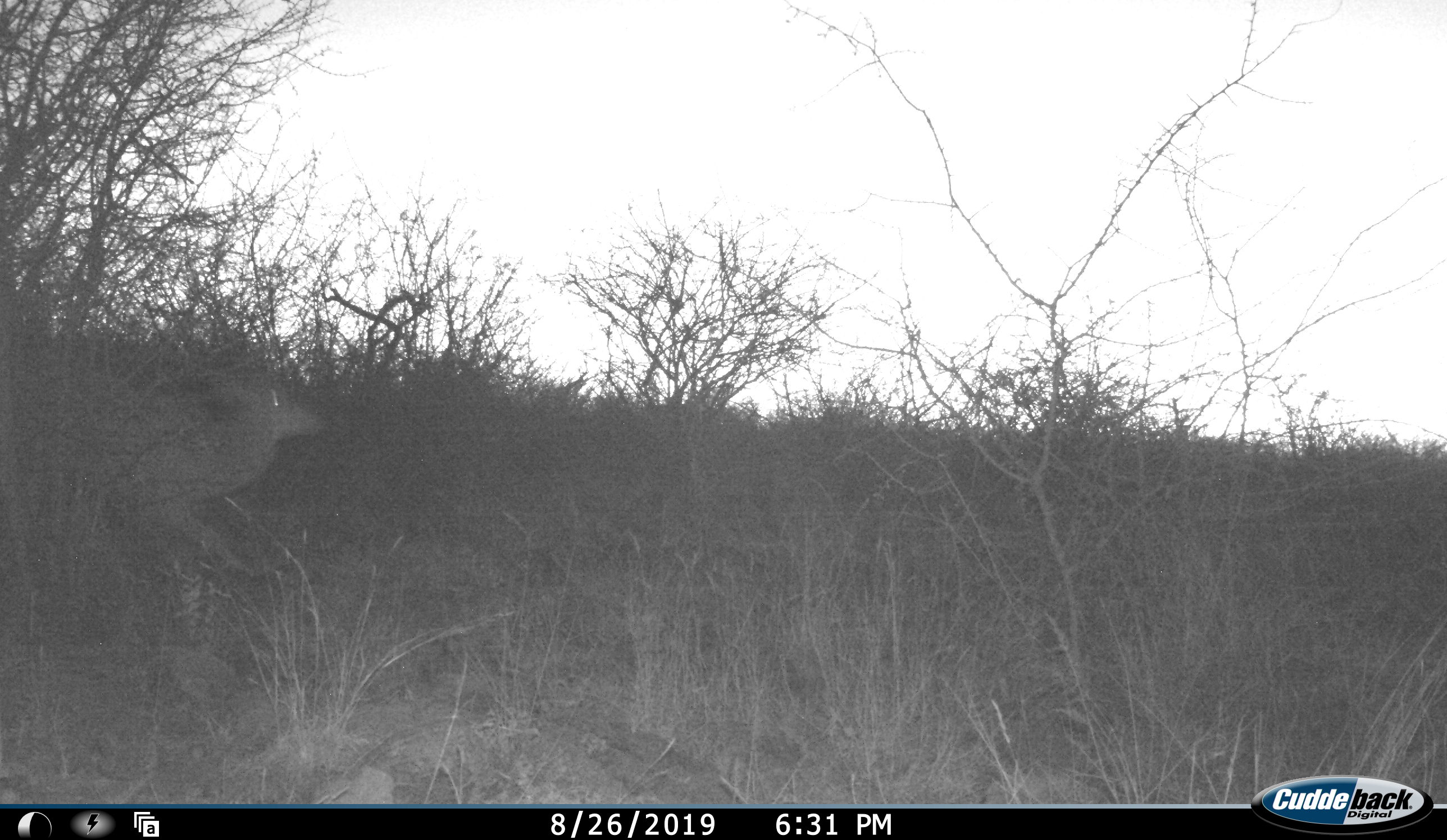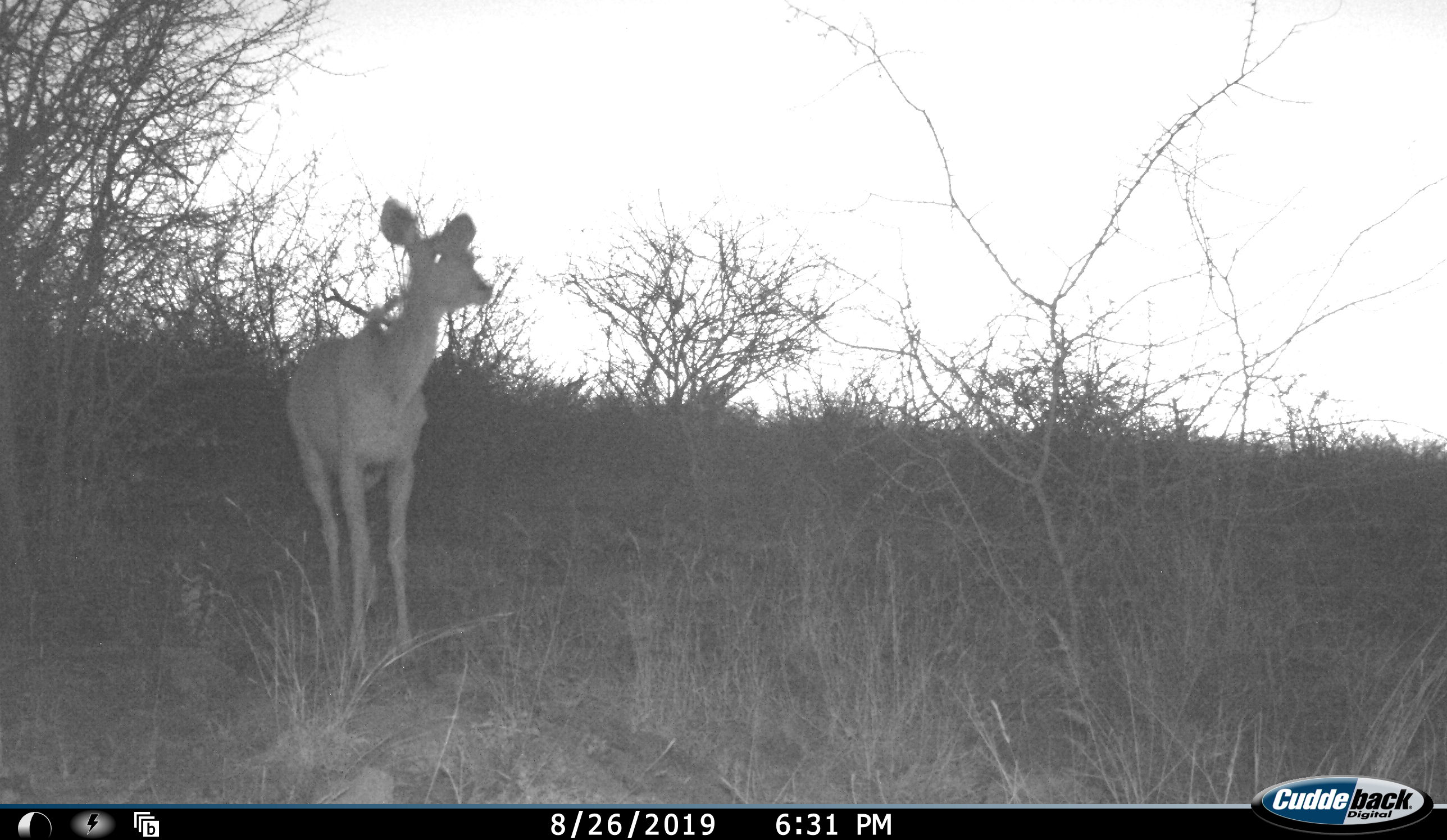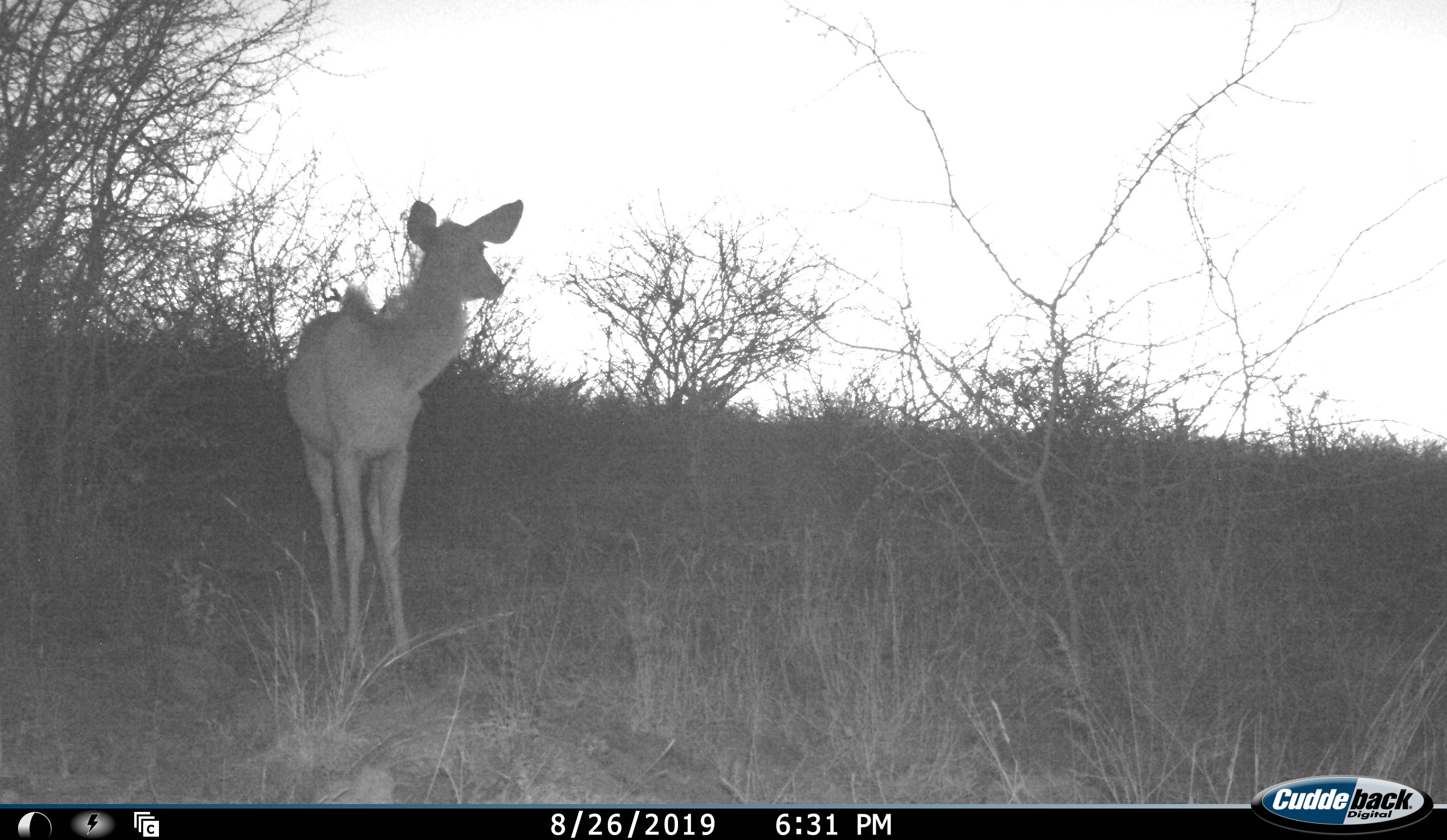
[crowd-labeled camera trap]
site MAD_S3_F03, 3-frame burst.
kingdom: Animalia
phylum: Chordata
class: Mammalia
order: Artiodactyla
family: Bovidae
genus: Tragelaphus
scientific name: Tragelaphus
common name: kudu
Kudu (Tragelaphus), count 1. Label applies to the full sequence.